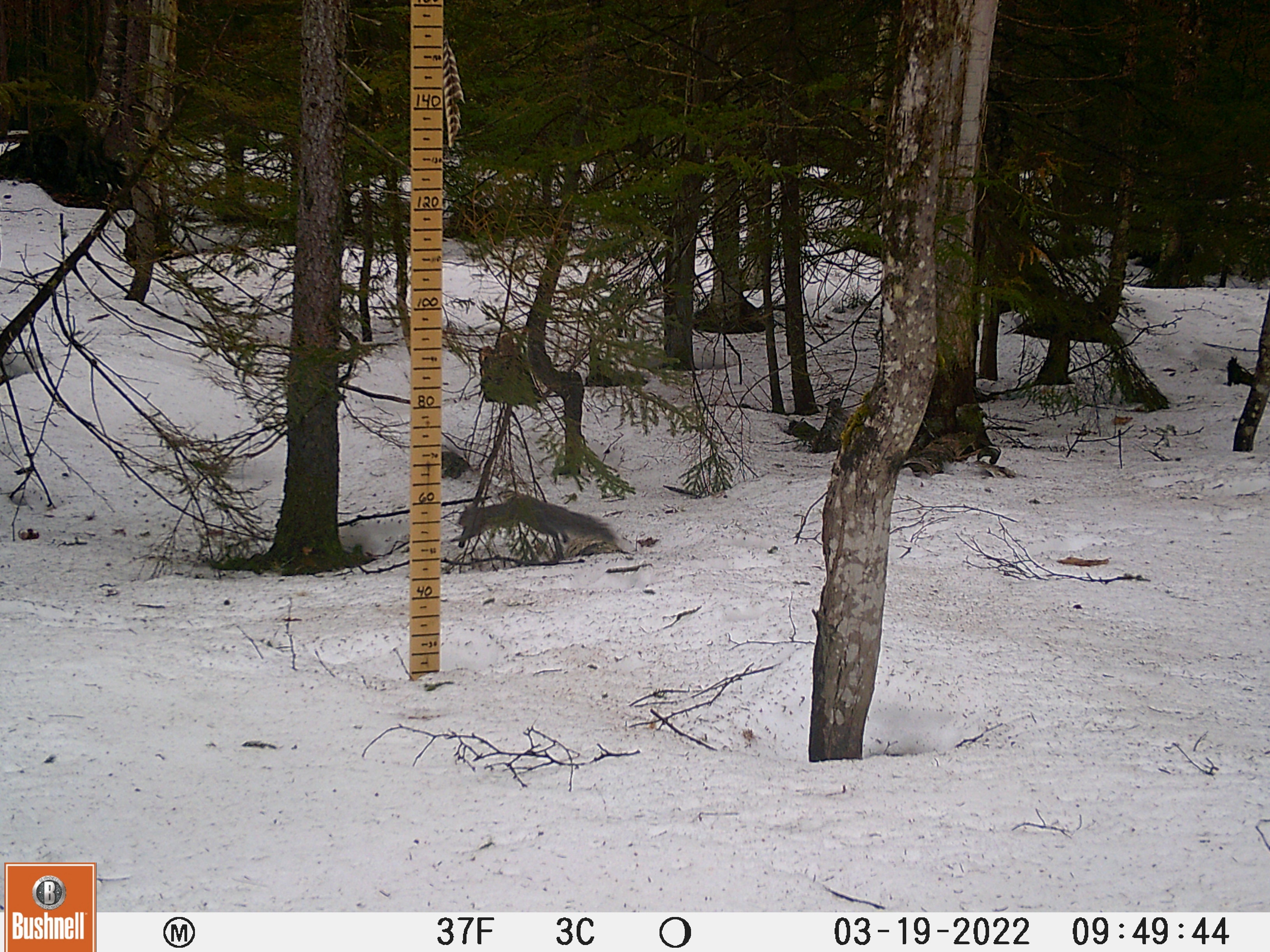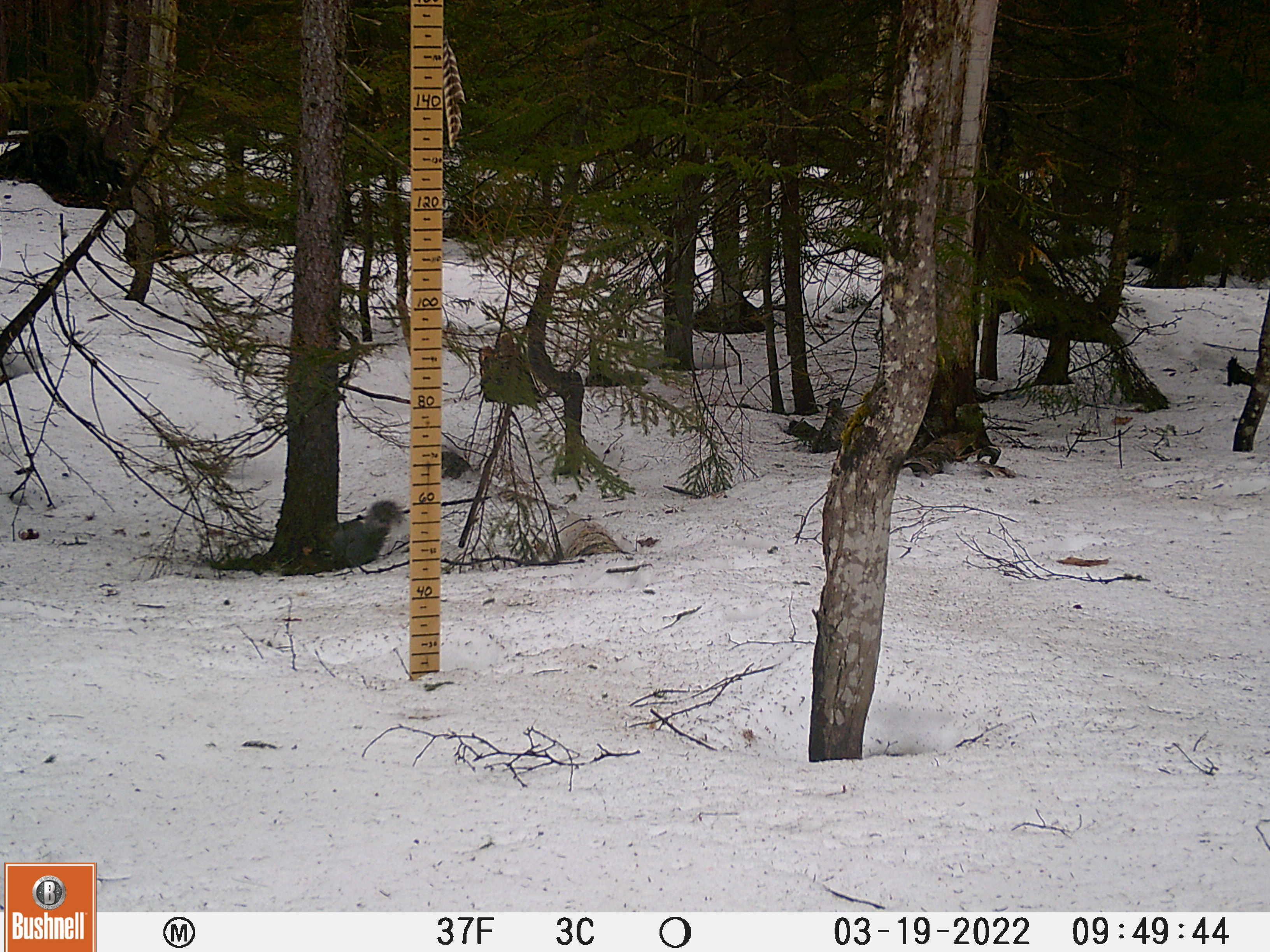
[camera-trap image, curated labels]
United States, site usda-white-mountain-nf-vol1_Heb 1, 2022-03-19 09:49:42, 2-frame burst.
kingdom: Animalia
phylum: Chordata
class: Mammalia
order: Rodentia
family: Sciuridae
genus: Sciurus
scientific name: Sciurus carolinensis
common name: gray squirrel